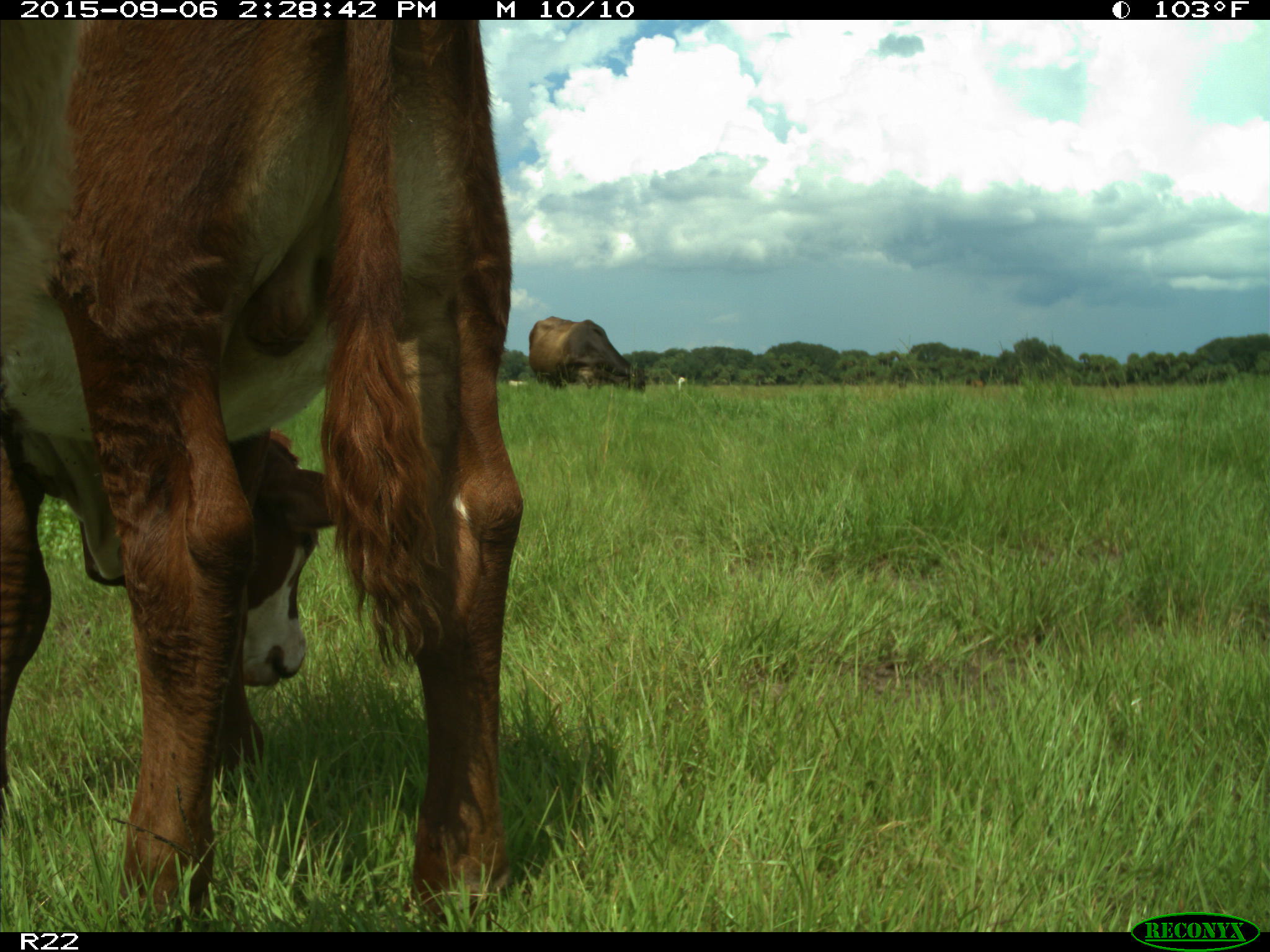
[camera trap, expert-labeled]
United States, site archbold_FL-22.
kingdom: Animalia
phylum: Chordata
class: Mammalia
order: Artiodactyla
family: Bovidae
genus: Bos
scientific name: Bos taurus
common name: domestic cow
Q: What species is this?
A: Bos taurus (domestic cow).